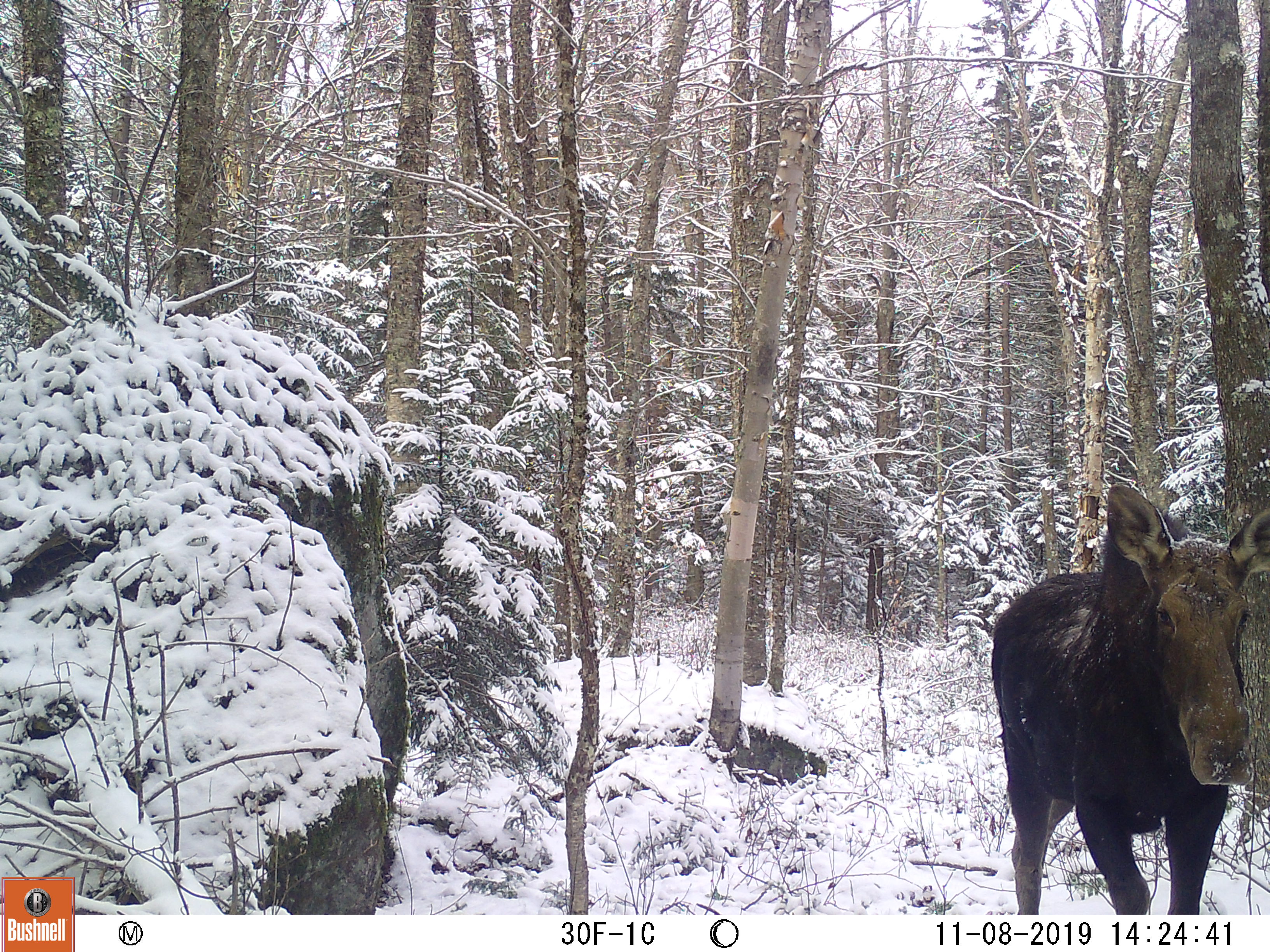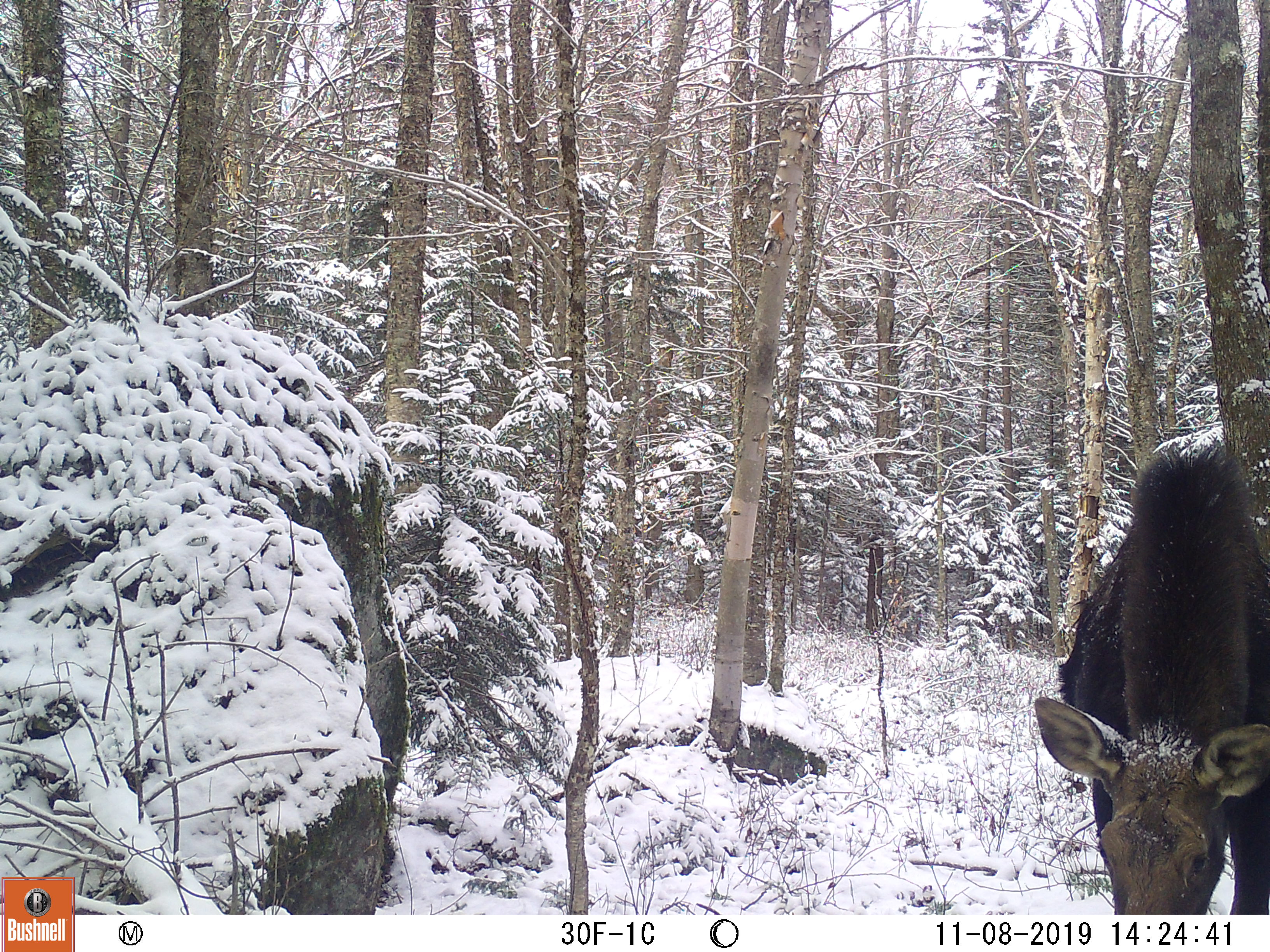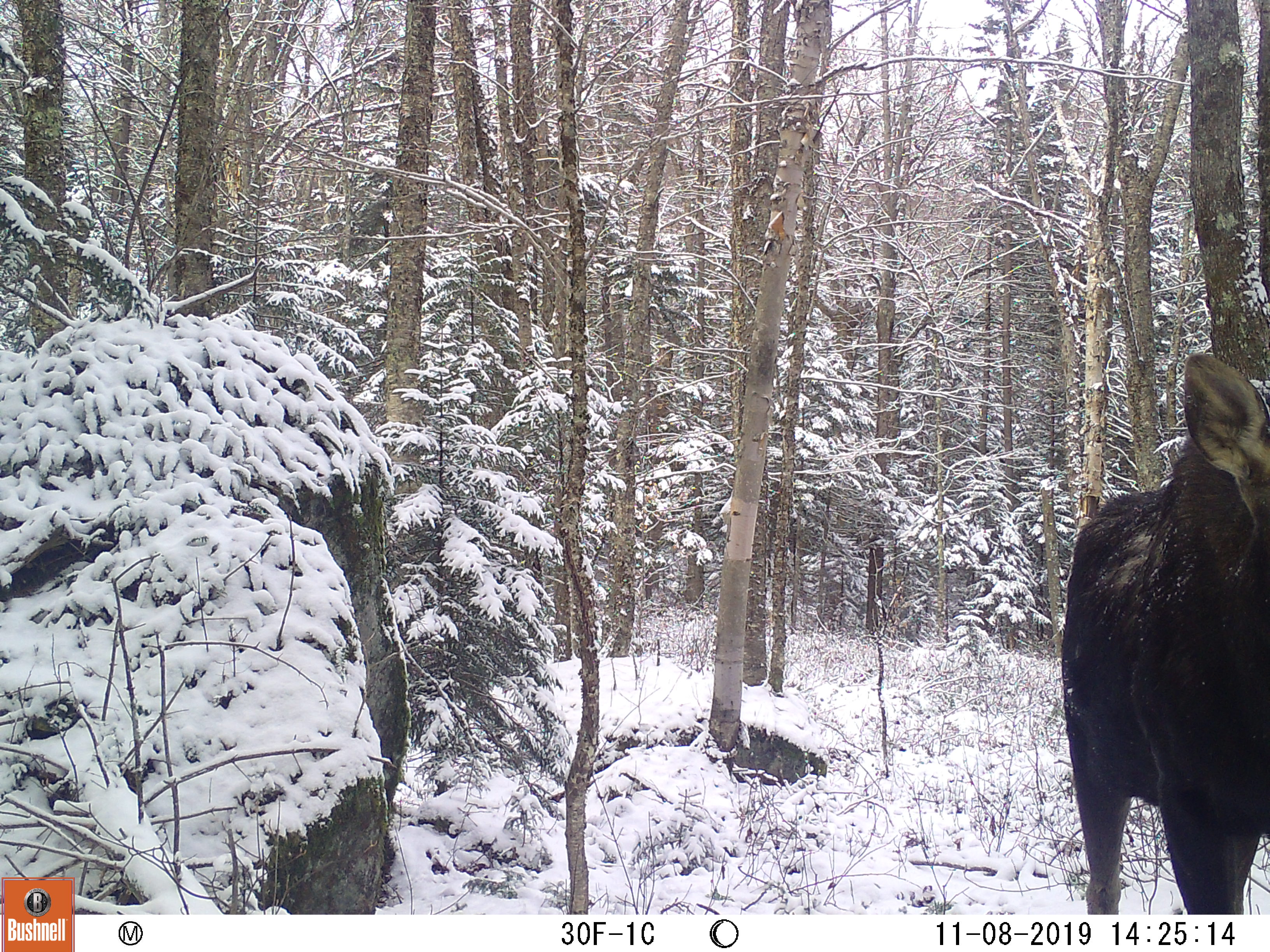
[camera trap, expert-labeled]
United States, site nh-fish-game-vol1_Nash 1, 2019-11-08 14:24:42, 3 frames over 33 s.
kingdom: Animalia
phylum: Chordata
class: Mammalia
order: Artiodactyla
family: Cervidae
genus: Alces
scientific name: Alces alces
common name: moose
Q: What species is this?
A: Moose (Alces alces).